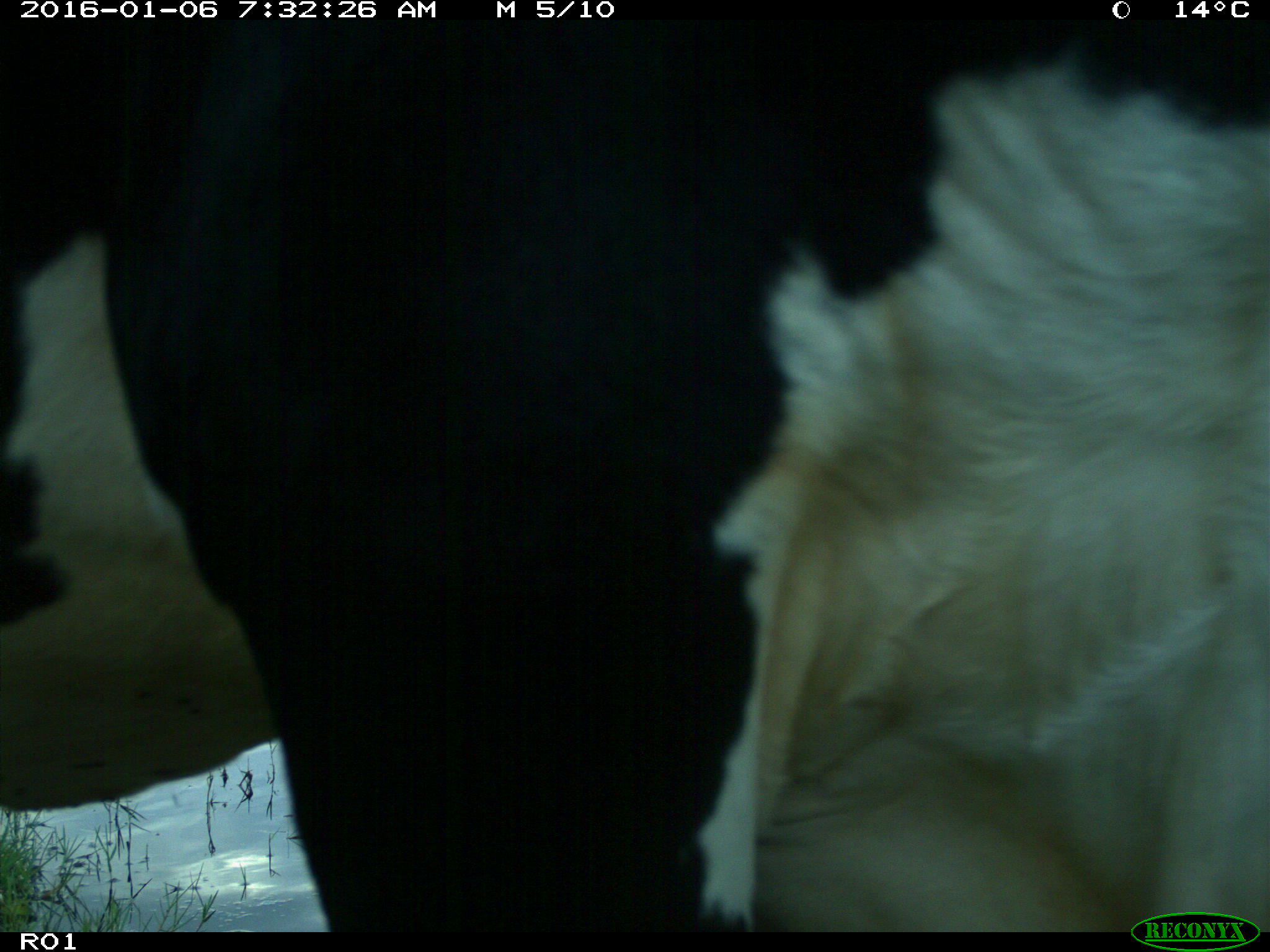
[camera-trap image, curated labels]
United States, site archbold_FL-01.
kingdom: Animalia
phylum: Chordata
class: Mammalia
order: Artiodactyla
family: Bovidae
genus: Bos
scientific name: Bos taurus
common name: domestic cow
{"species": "Bos taurus (domestic cow)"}